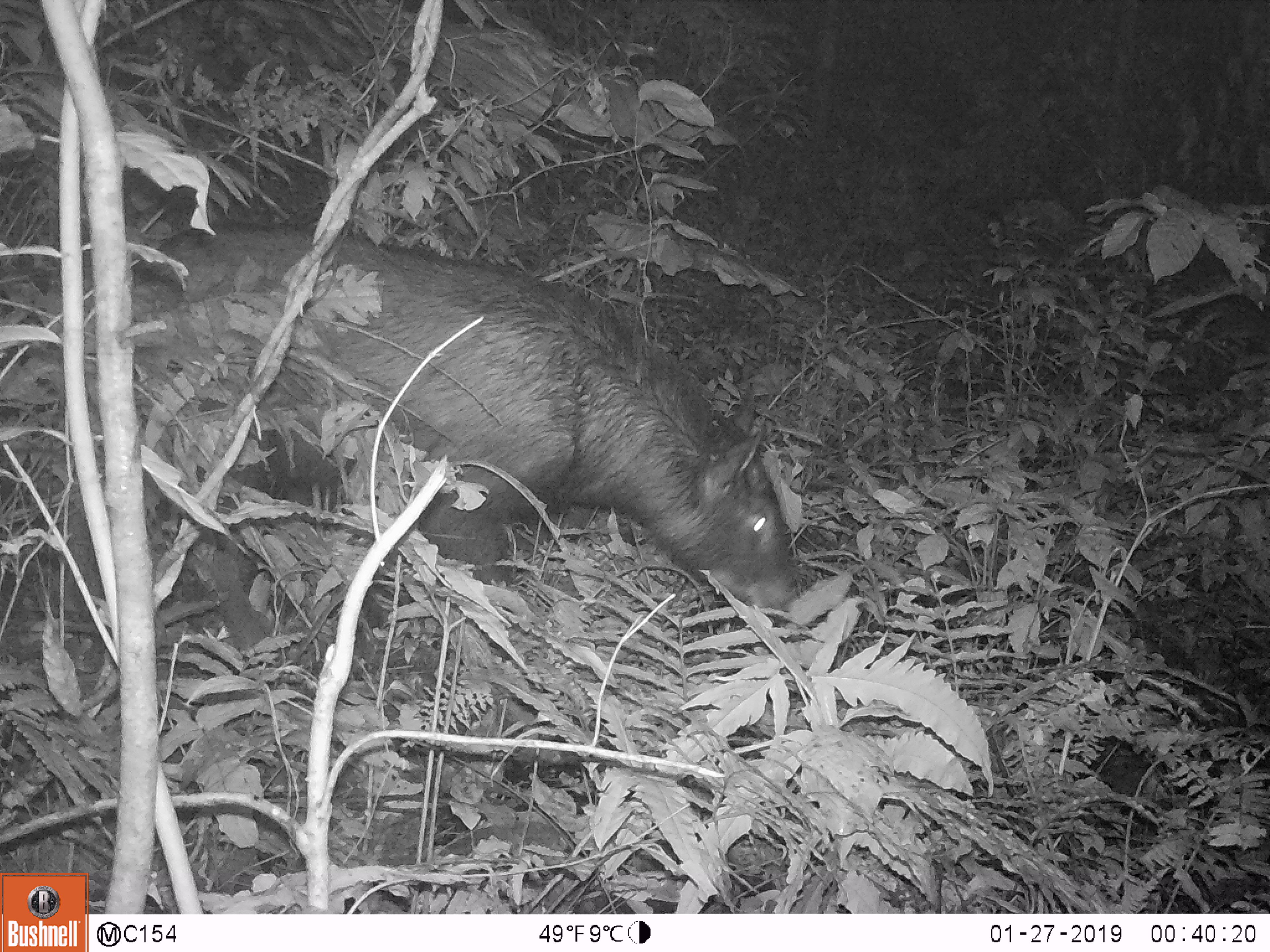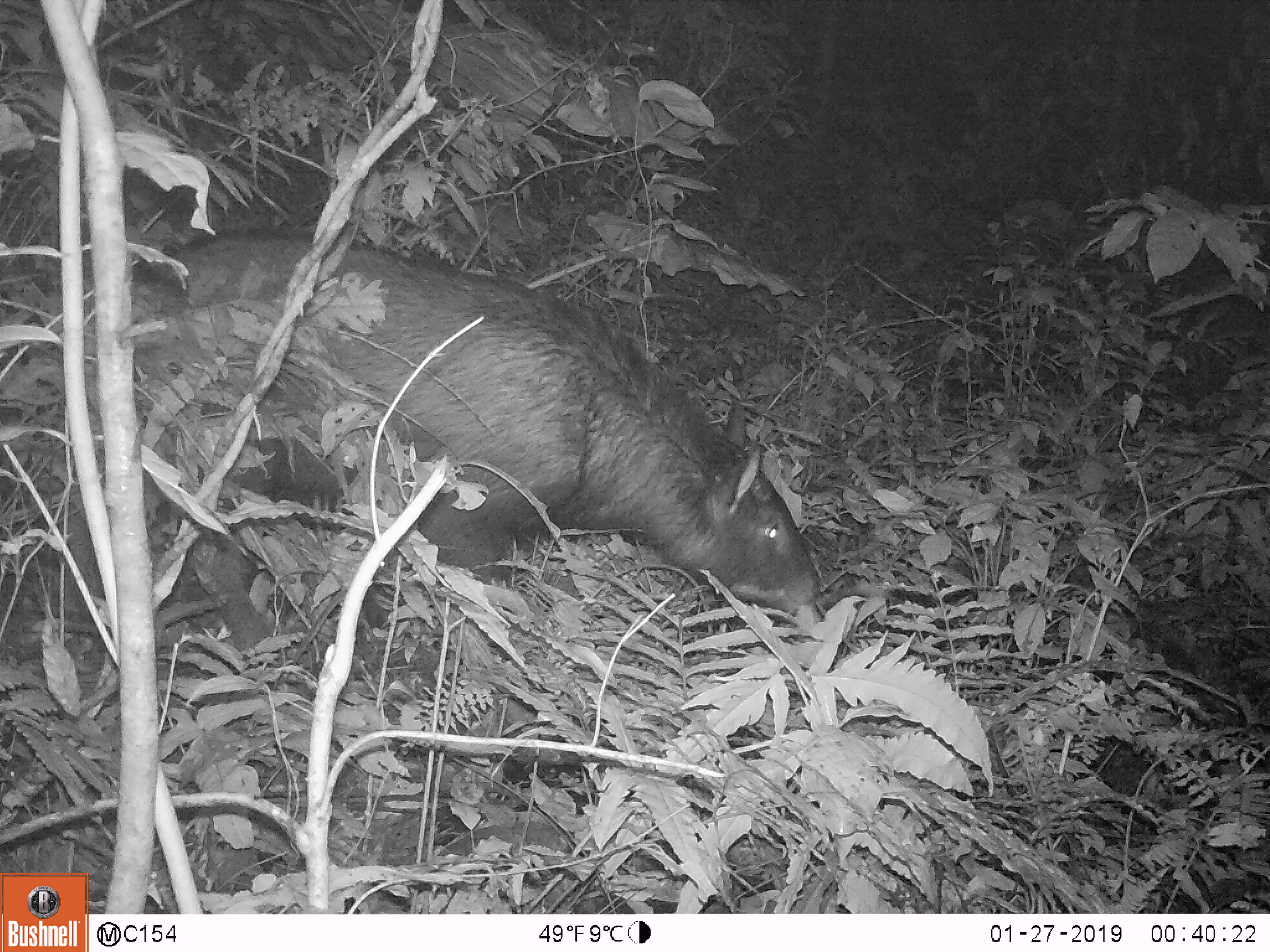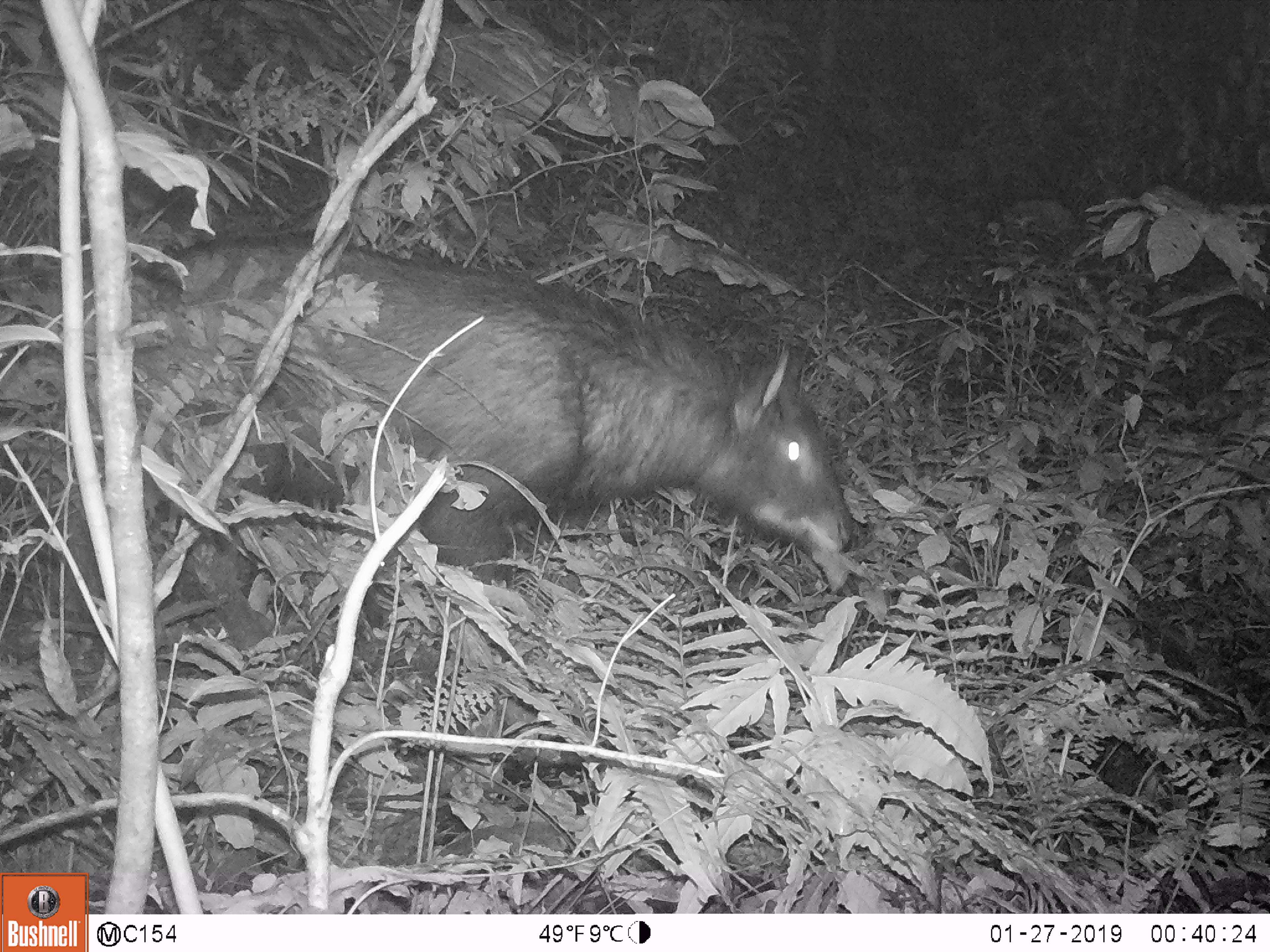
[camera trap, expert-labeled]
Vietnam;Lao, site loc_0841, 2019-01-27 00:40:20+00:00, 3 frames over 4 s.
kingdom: Animalia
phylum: Chordata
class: Mammalia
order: Artiodactyla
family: Bovidae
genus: Capricornis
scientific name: Capricornis sumatraensis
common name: chinese serow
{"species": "chinese serow (Capricornis sumatraensis)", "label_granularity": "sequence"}